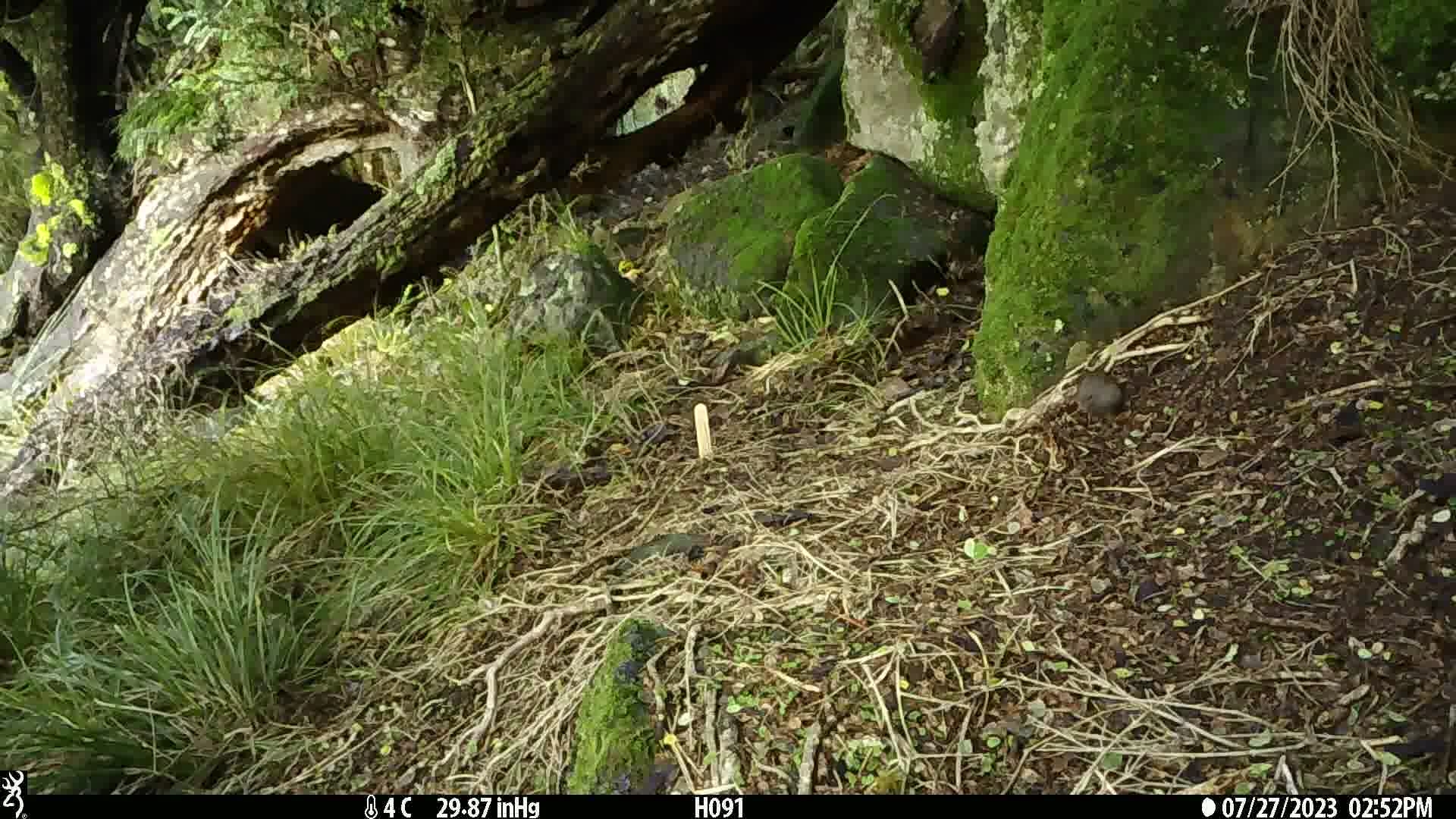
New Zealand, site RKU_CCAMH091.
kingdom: Animalia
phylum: Chordata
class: Aves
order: Passeriformes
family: Prunellidae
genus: Prunella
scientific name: Prunella modularis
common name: dunnock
Dunnock (Prunella modularis).